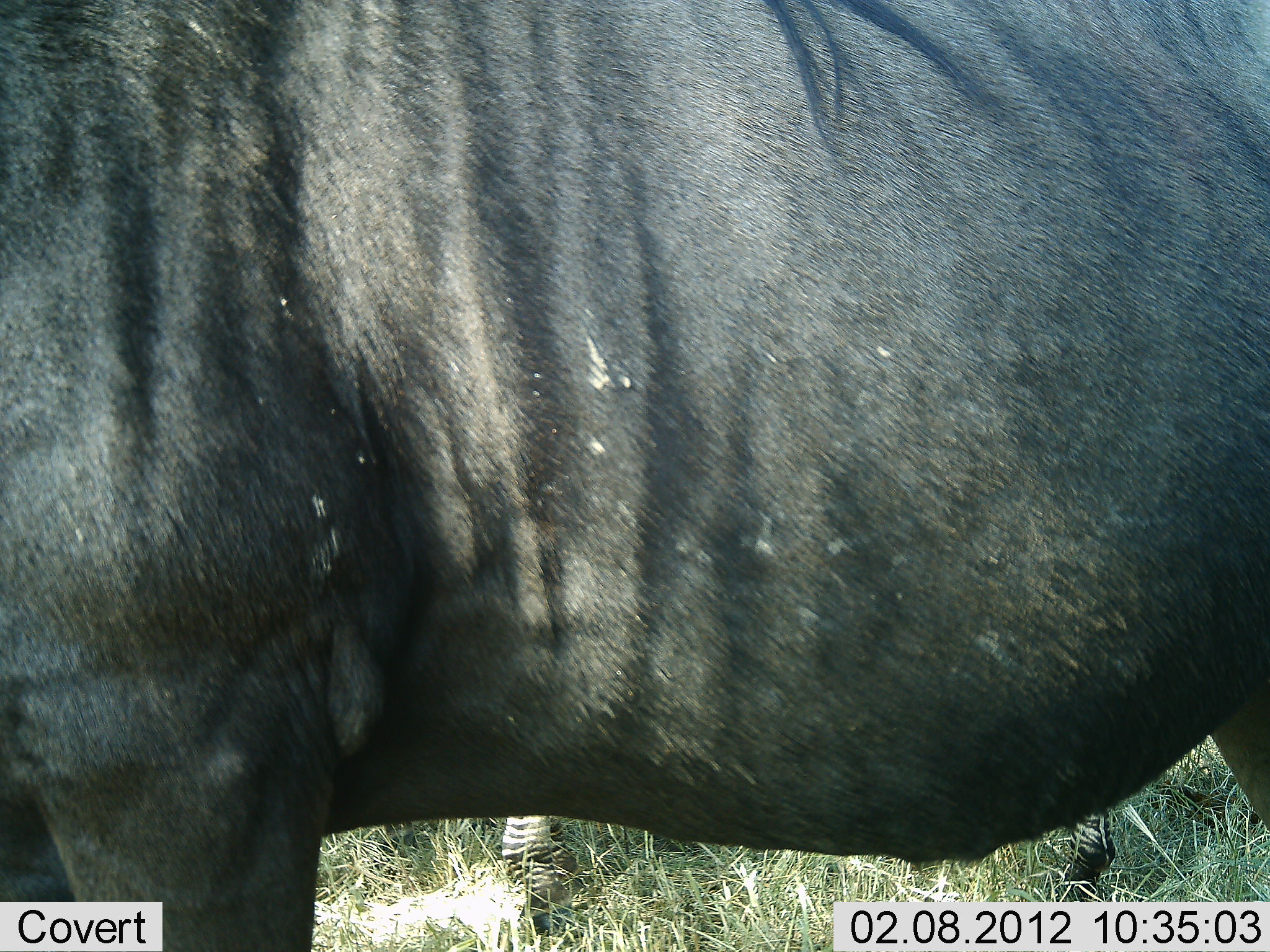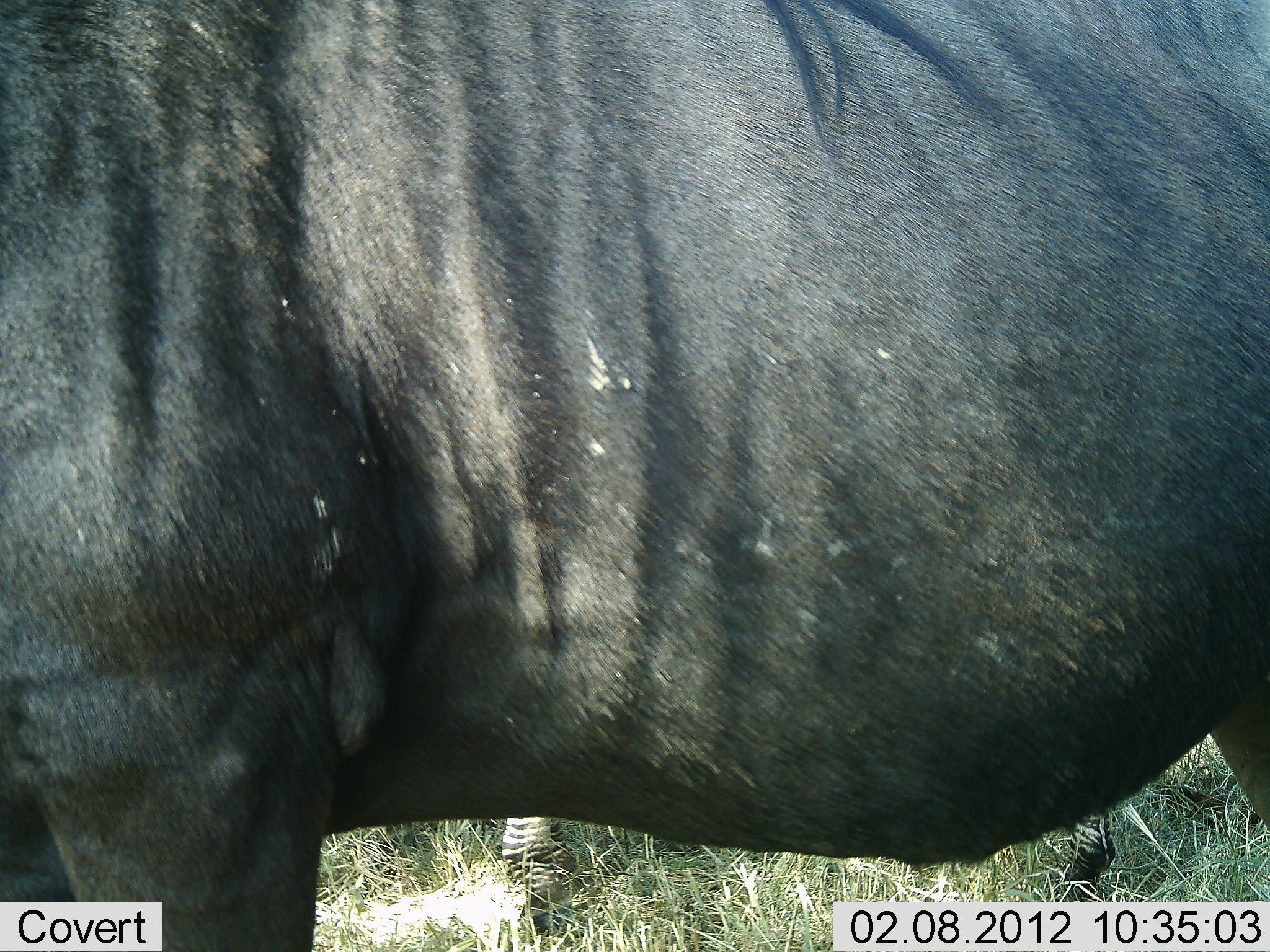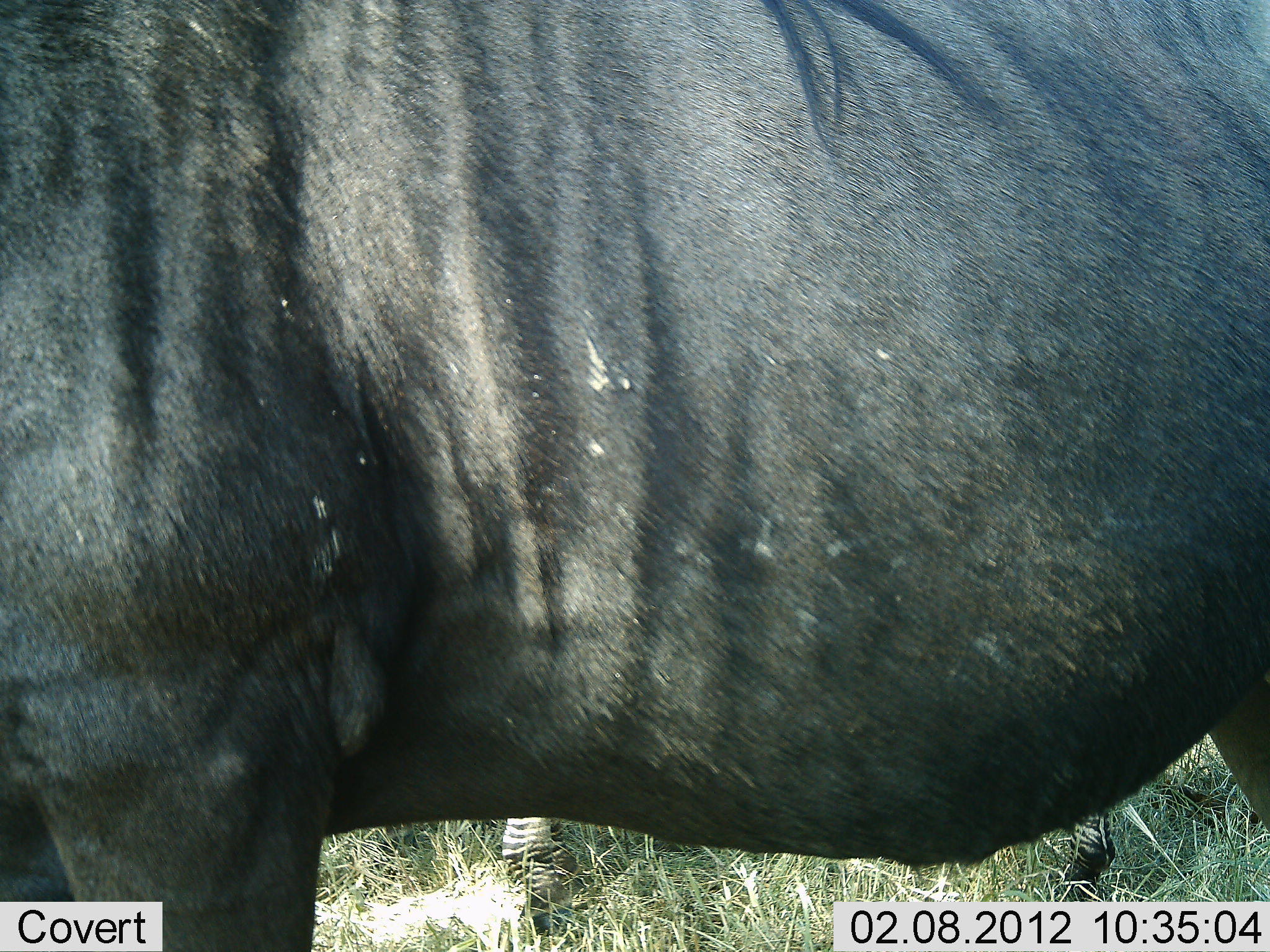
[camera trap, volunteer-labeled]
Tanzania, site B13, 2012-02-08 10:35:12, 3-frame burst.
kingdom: Animalia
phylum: Chordata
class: Mammalia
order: Artiodactyla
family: Bovidae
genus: Connochaetes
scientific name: Connochaetes taurinus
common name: blue wildebeest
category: wildebeest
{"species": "wildebeest (blue wildebeest) (Connochaetes taurinus)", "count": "1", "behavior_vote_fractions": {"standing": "100%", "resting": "3%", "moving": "0%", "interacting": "0%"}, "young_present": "0%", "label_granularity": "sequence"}